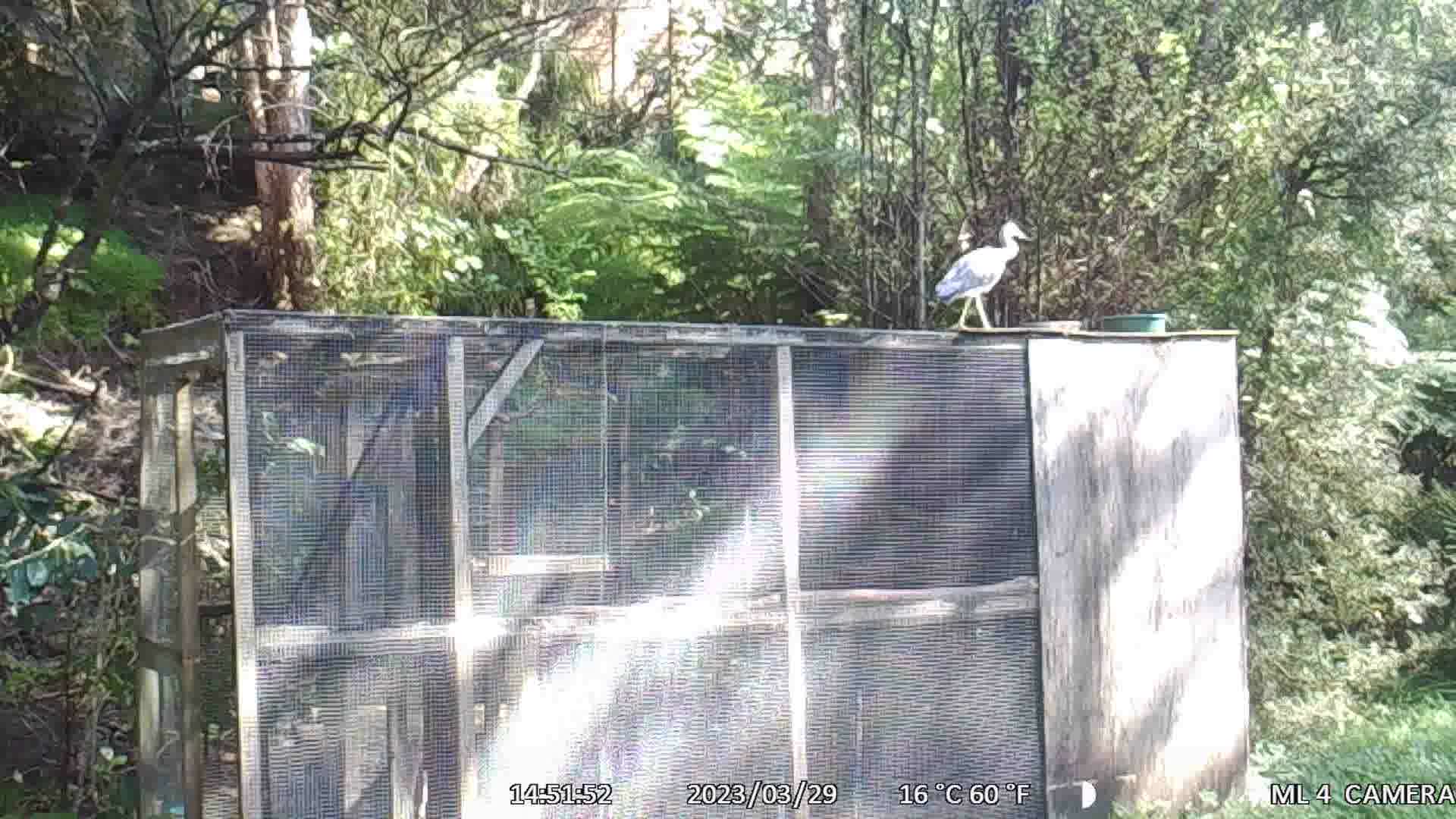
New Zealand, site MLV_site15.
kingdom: Animalia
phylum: Chordata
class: Aves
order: Pelecaniformes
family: Ardeidae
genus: Egretta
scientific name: Egretta novaehollandiae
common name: white-faced heron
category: white faced heron